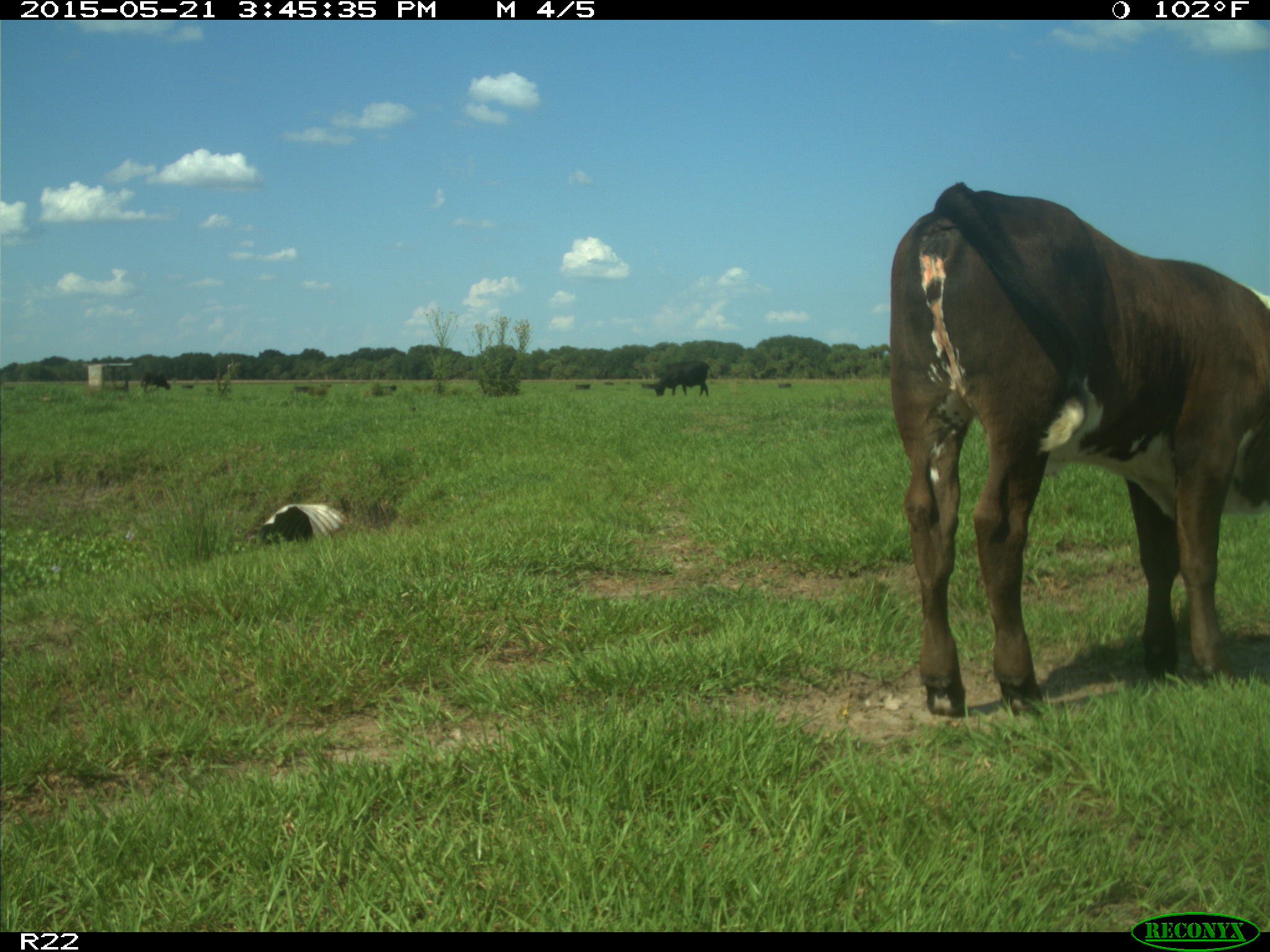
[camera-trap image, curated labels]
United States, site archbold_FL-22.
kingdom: Animalia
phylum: Chordata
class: Mammalia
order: Artiodactyla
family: Bovidae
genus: Bos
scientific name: Bos taurus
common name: domestic cow